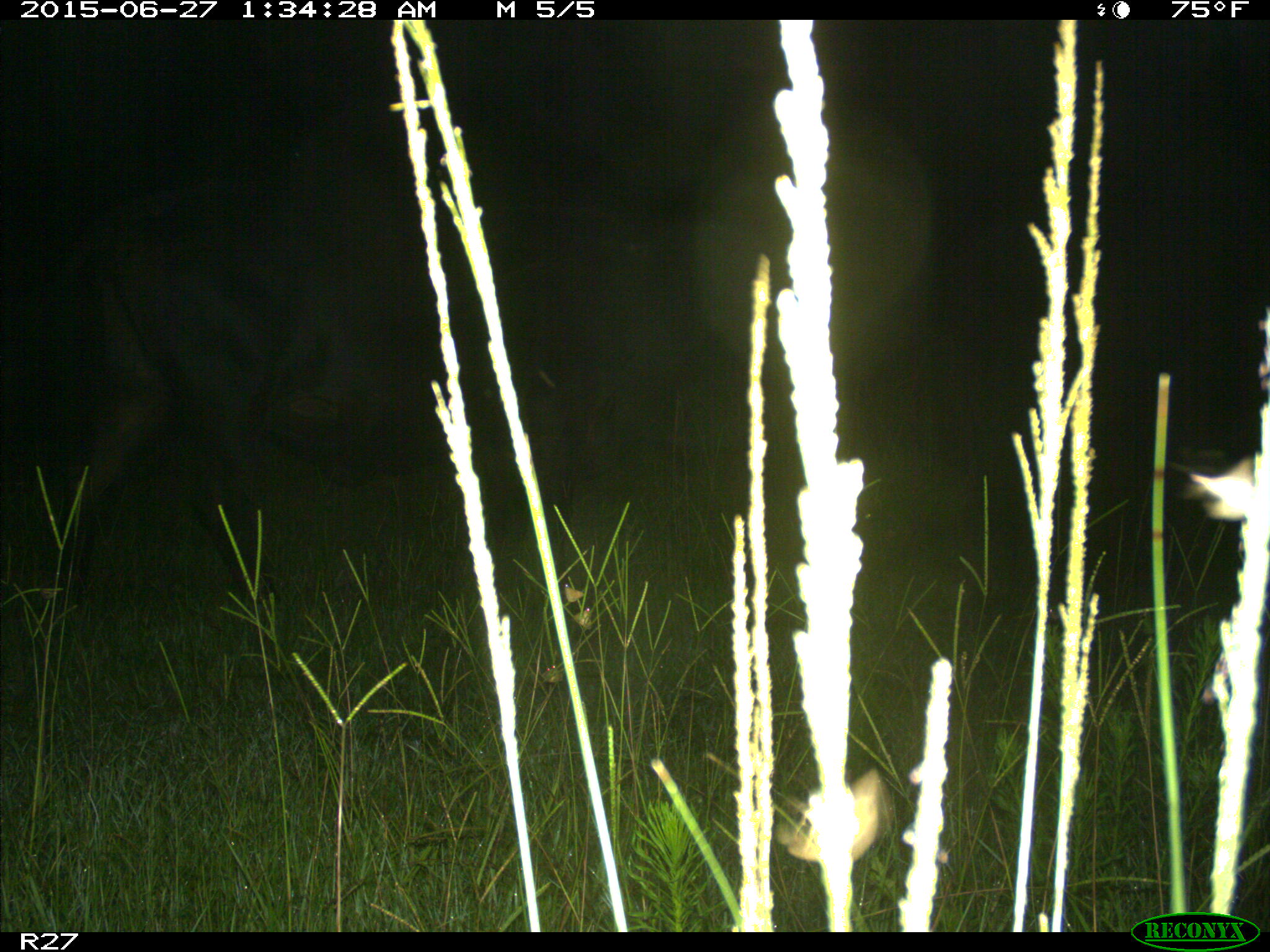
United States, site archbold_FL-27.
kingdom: Animalia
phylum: Chordata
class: Mammalia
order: Artiodactyla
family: Bovidae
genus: Bos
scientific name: Bos taurus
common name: domestic cow